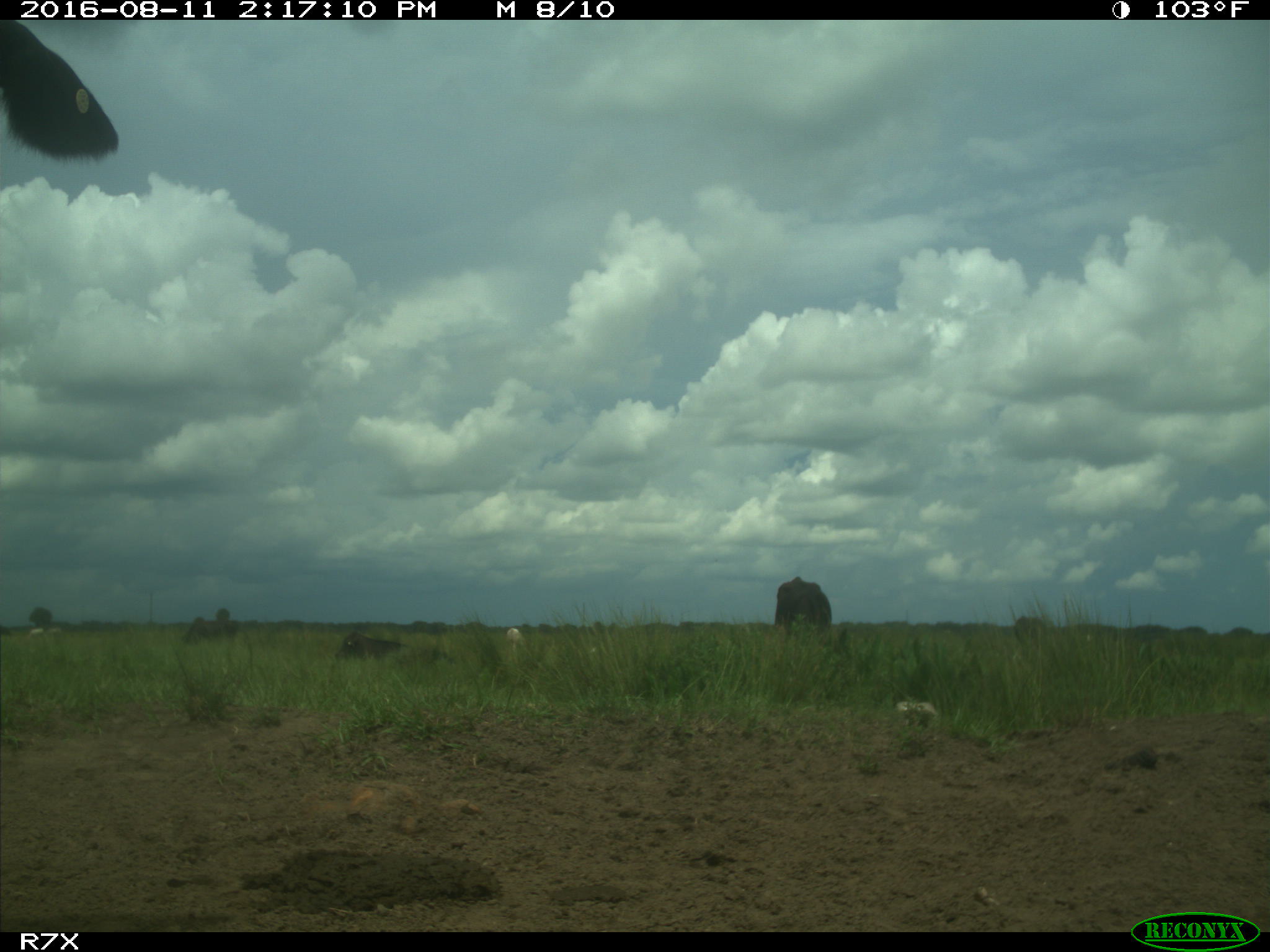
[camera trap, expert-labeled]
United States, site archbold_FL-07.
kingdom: Animalia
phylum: Chordata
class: Mammalia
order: Artiodactyla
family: Bovidae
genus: Bos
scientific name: Bos taurus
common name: domestic cow